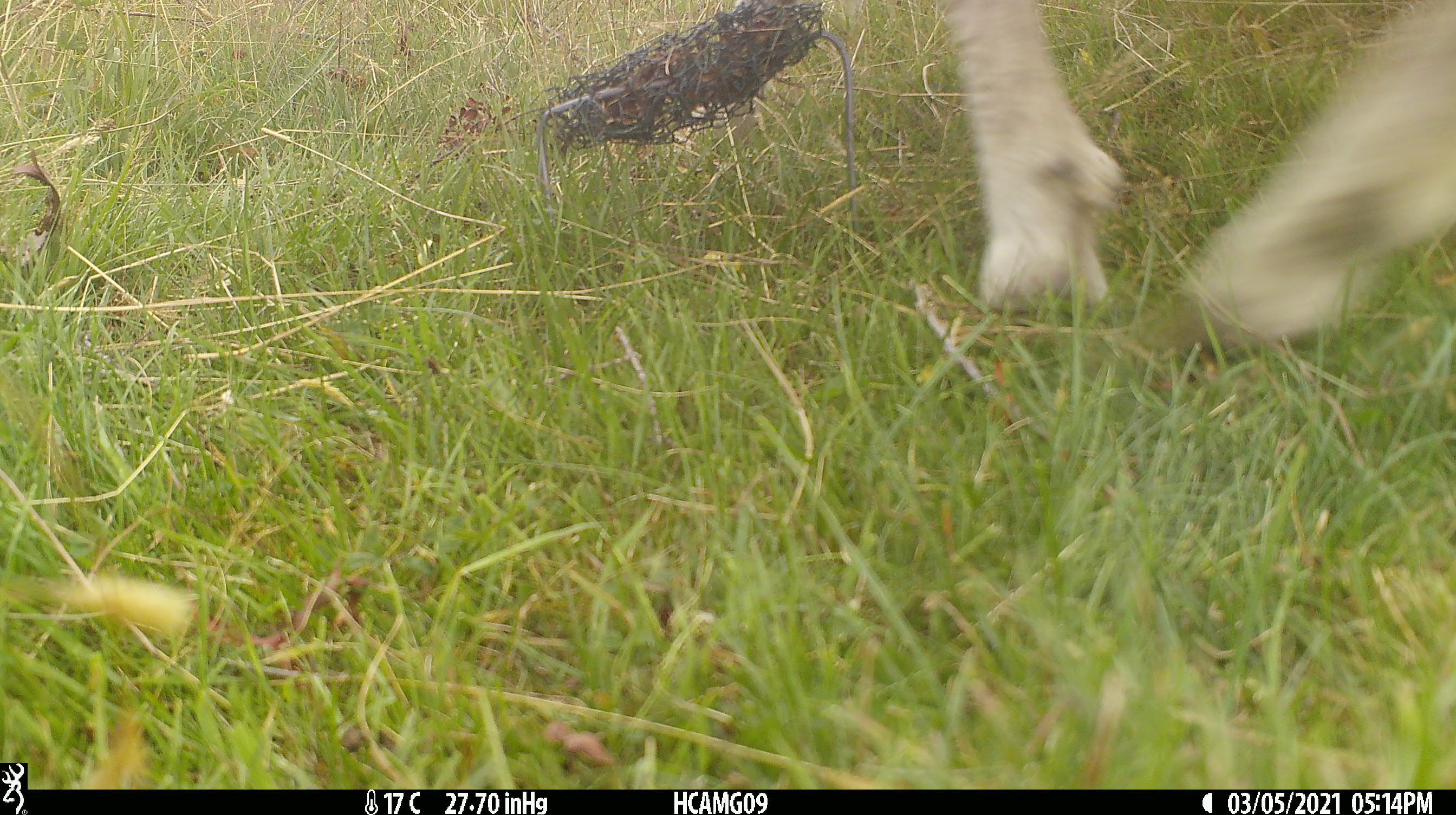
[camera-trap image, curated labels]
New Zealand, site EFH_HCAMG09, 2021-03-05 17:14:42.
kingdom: Animalia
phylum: Chordata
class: Mammalia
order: Artiodactyla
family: Bovidae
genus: Ovis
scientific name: Ovis aries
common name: domestic sheep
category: sheep